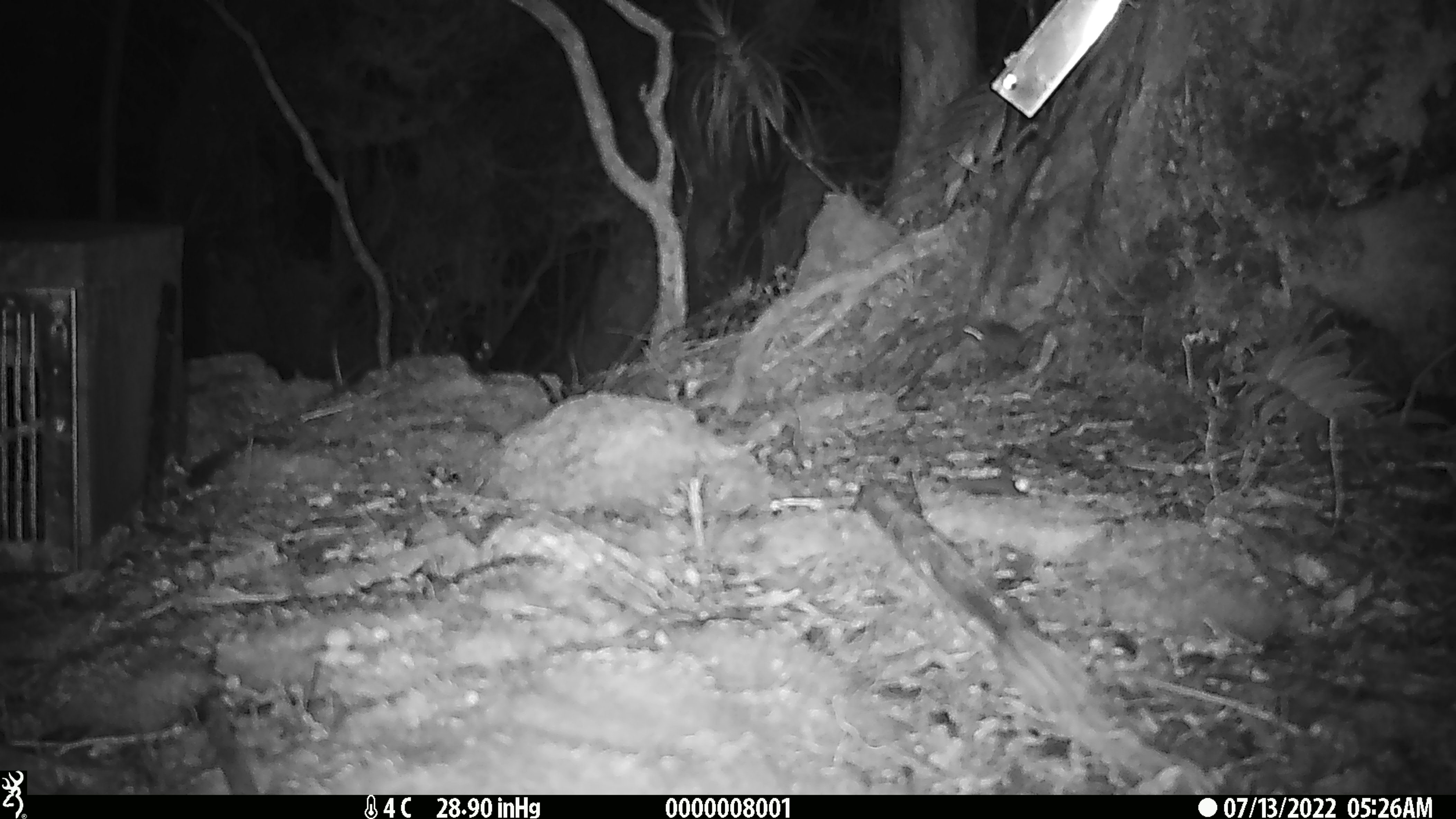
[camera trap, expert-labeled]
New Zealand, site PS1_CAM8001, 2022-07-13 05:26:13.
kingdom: Animalia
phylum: Chordata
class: Mammalia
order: Rodentia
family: Muridae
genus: Mus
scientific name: Mus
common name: mouse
Mouse (Mus).